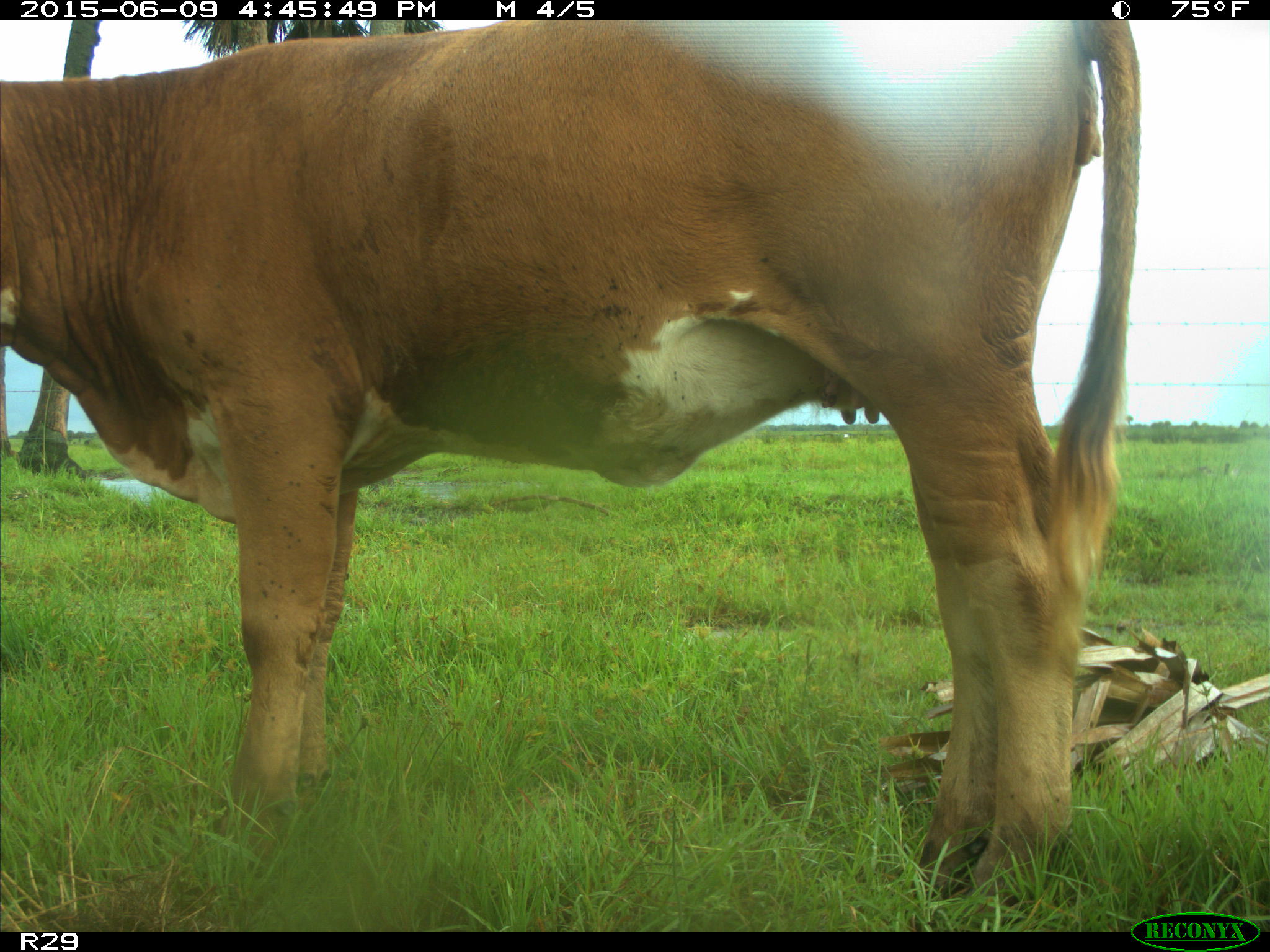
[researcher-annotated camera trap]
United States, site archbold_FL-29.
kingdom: Animalia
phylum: Chordata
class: Mammalia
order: Artiodactyla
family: Bovidae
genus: Bos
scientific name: Bos taurus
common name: domestic cow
Bos taurus (domestic cow).